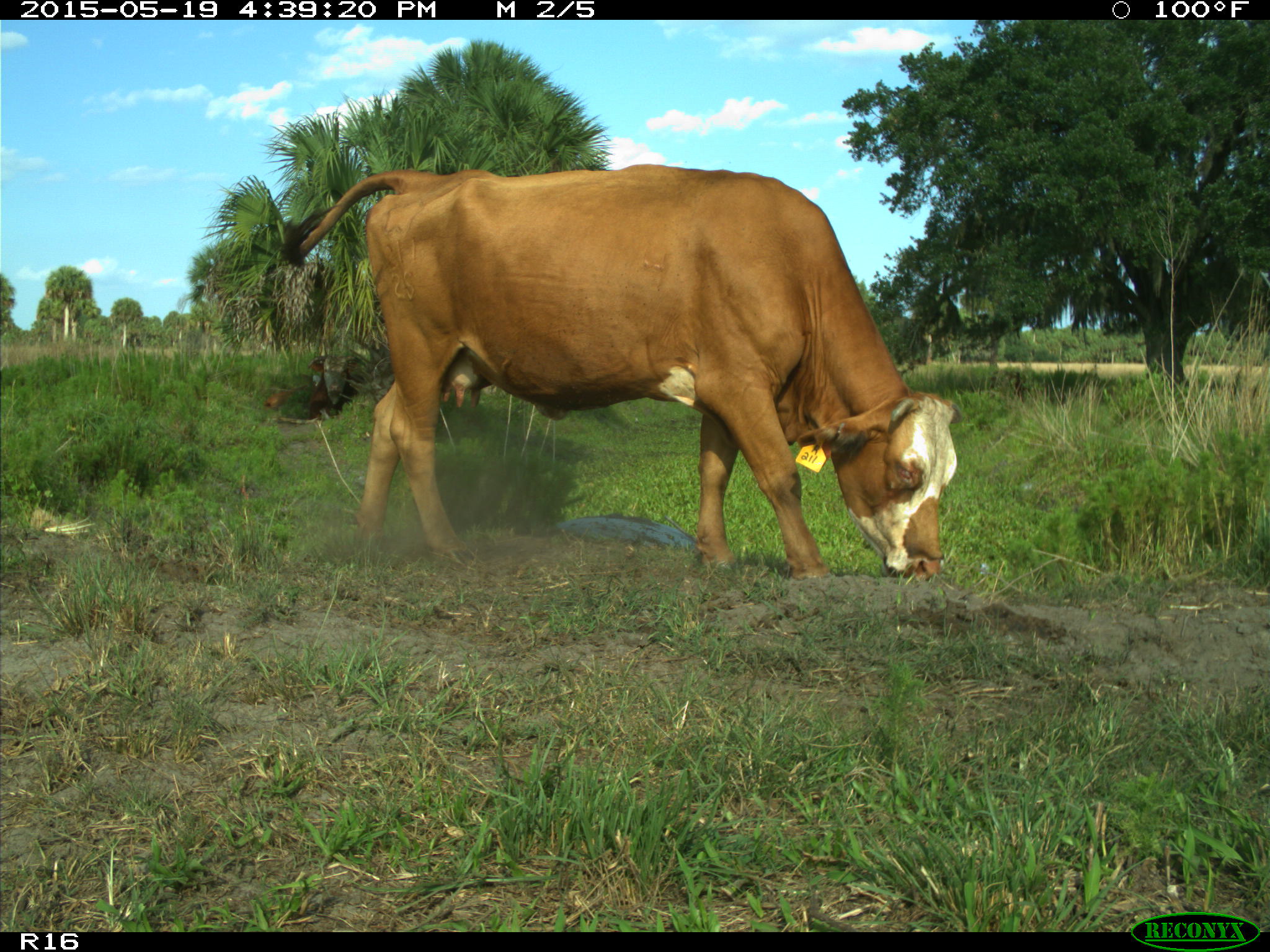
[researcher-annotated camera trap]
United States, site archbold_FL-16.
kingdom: Animalia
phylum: Chordata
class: Mammalia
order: Artiodactyla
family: Bovidae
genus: Bos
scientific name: Bos taurus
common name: domestic cow